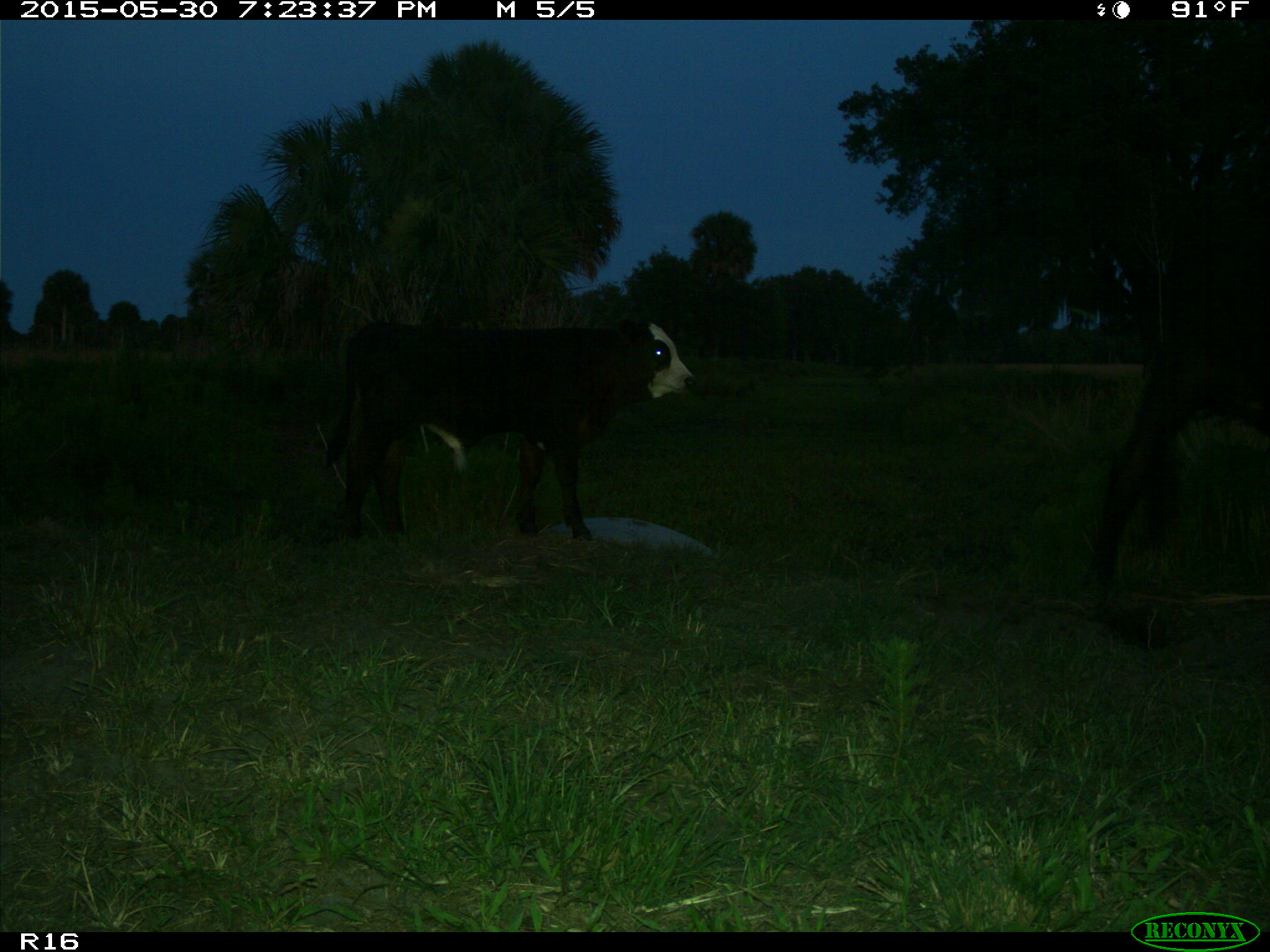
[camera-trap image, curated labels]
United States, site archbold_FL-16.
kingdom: Animalia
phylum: Chordata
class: Mammalia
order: Artiodactyla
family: Bovidae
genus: Bos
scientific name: Bos taurus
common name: domestic cow